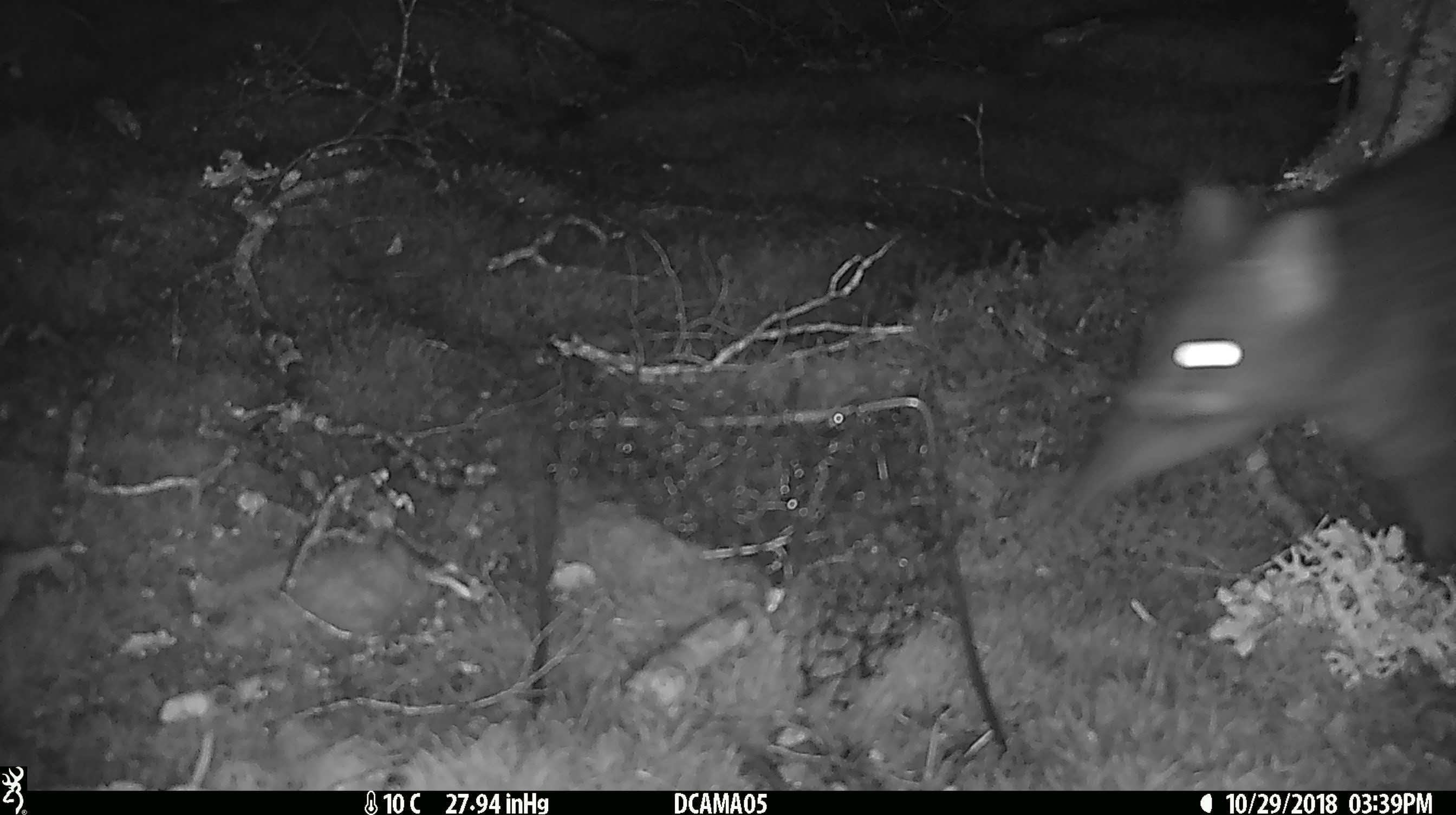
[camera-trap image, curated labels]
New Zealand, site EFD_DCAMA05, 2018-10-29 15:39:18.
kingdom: Animalia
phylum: Chordata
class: Mammalia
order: Diprotodontia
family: Phalangeridae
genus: Trichosurus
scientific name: Trichosurus vulpecula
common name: common brushtail possum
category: possum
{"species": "possum (common brushtail possum) (Trichosurus vulpecula)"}